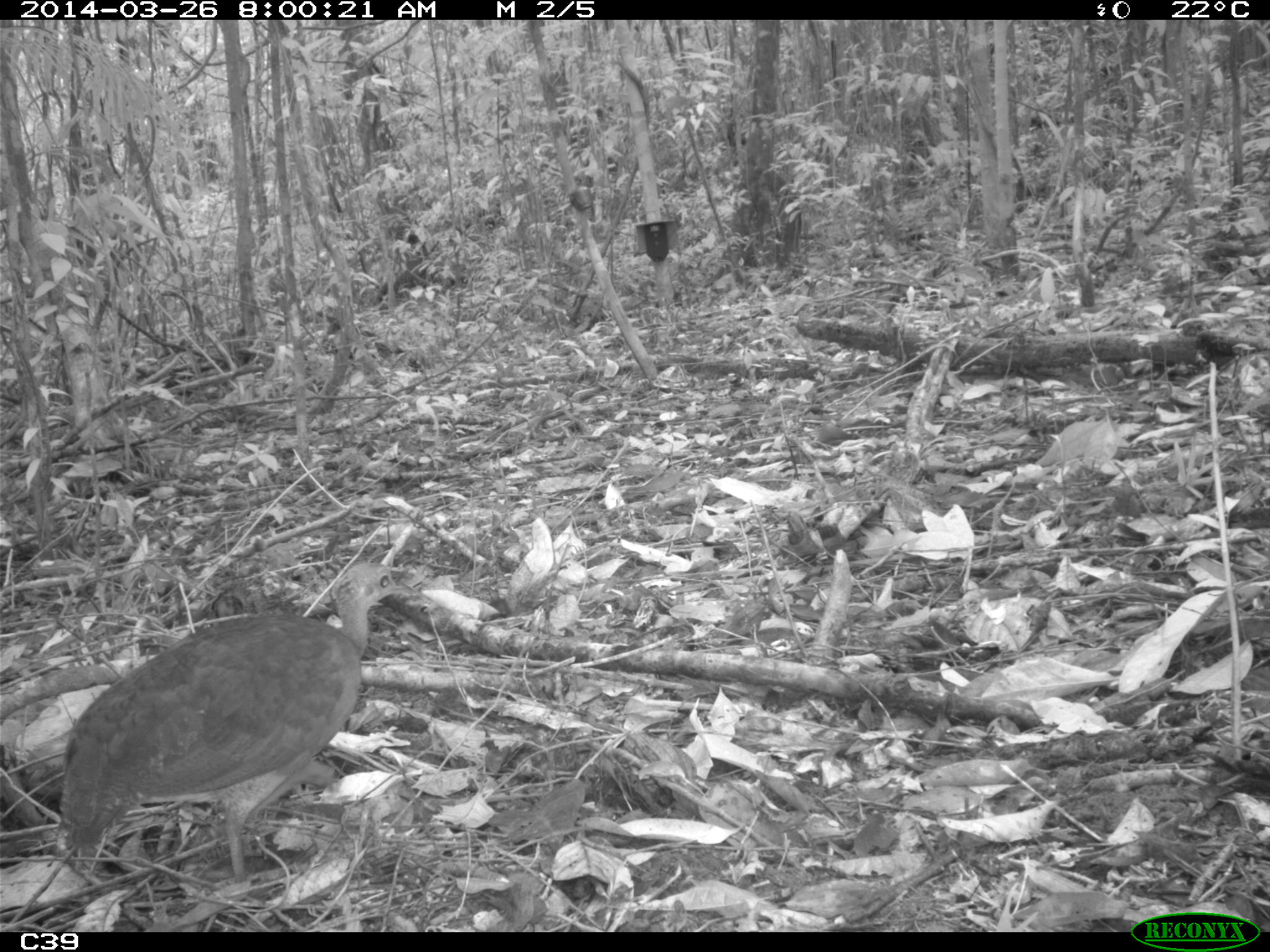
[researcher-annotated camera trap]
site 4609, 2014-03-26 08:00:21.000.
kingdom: Animalia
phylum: Chordata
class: Aves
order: Tinamiformes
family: Tinamidae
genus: Crypturellus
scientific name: Crypturellus soui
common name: little tinamou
Crypturellus soui (little tinamou), count 1, age adult.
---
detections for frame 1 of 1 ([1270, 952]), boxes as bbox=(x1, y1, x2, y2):
crypturellus soui: bbox=(54, 561, 419, 884)